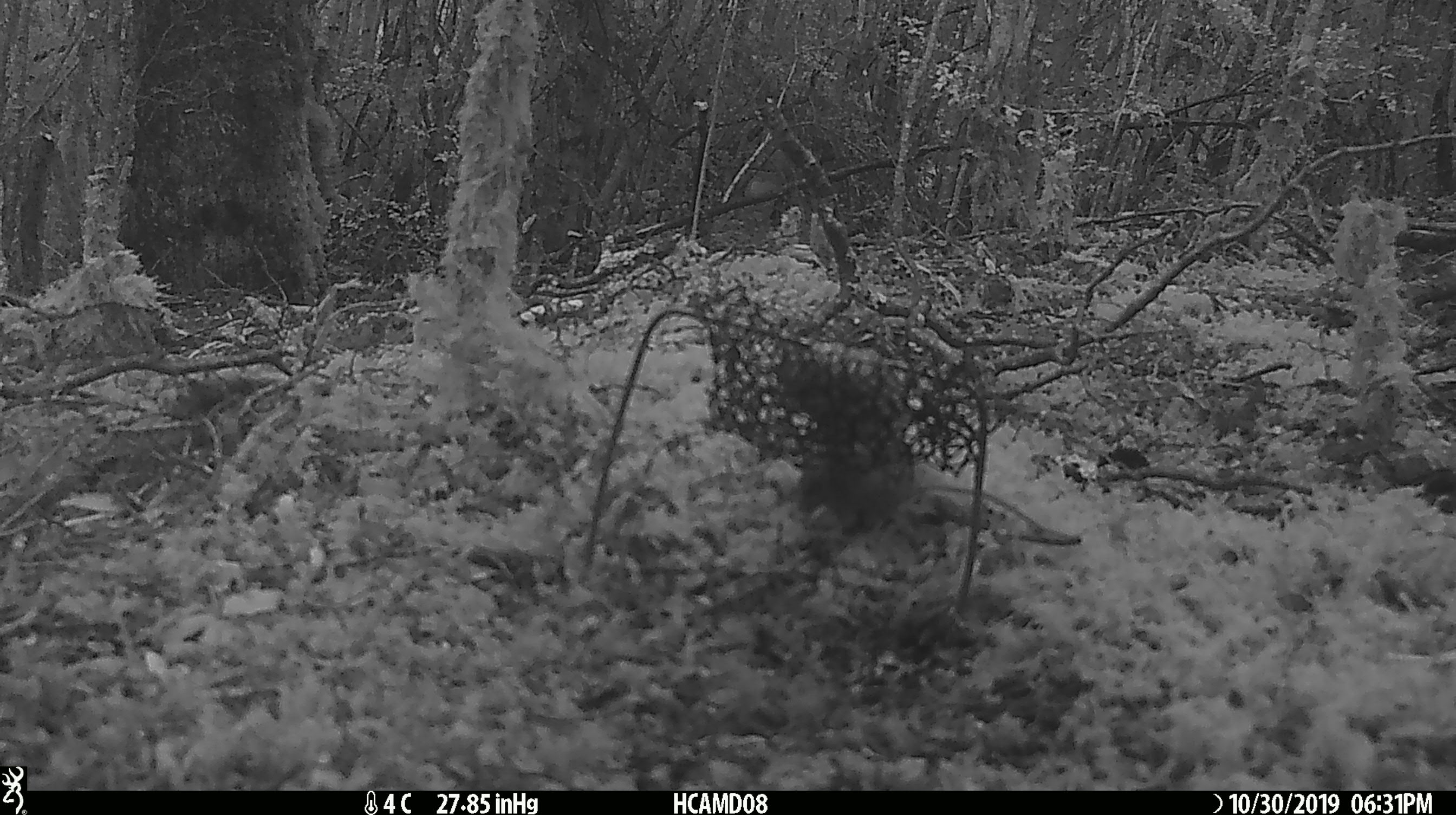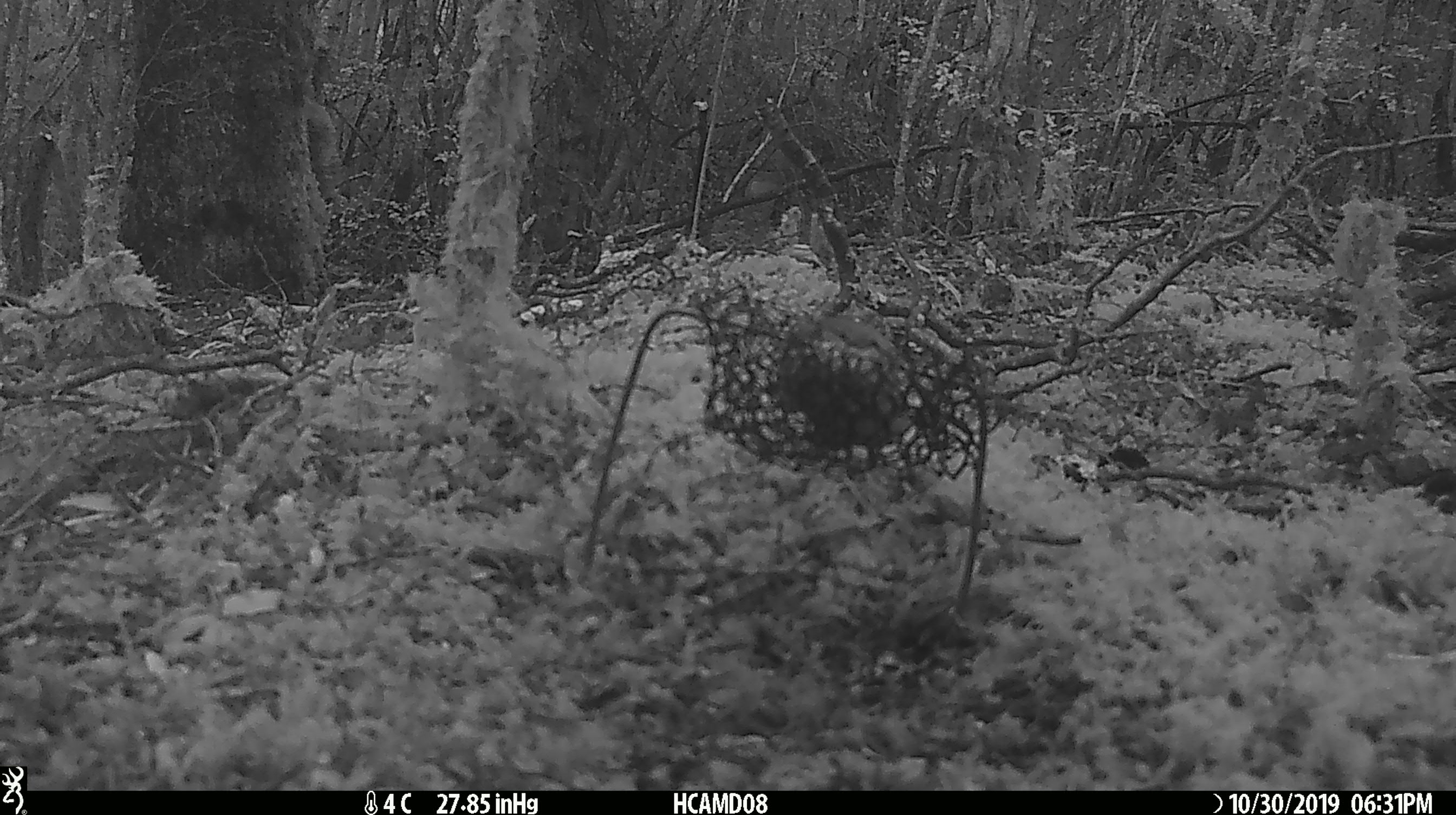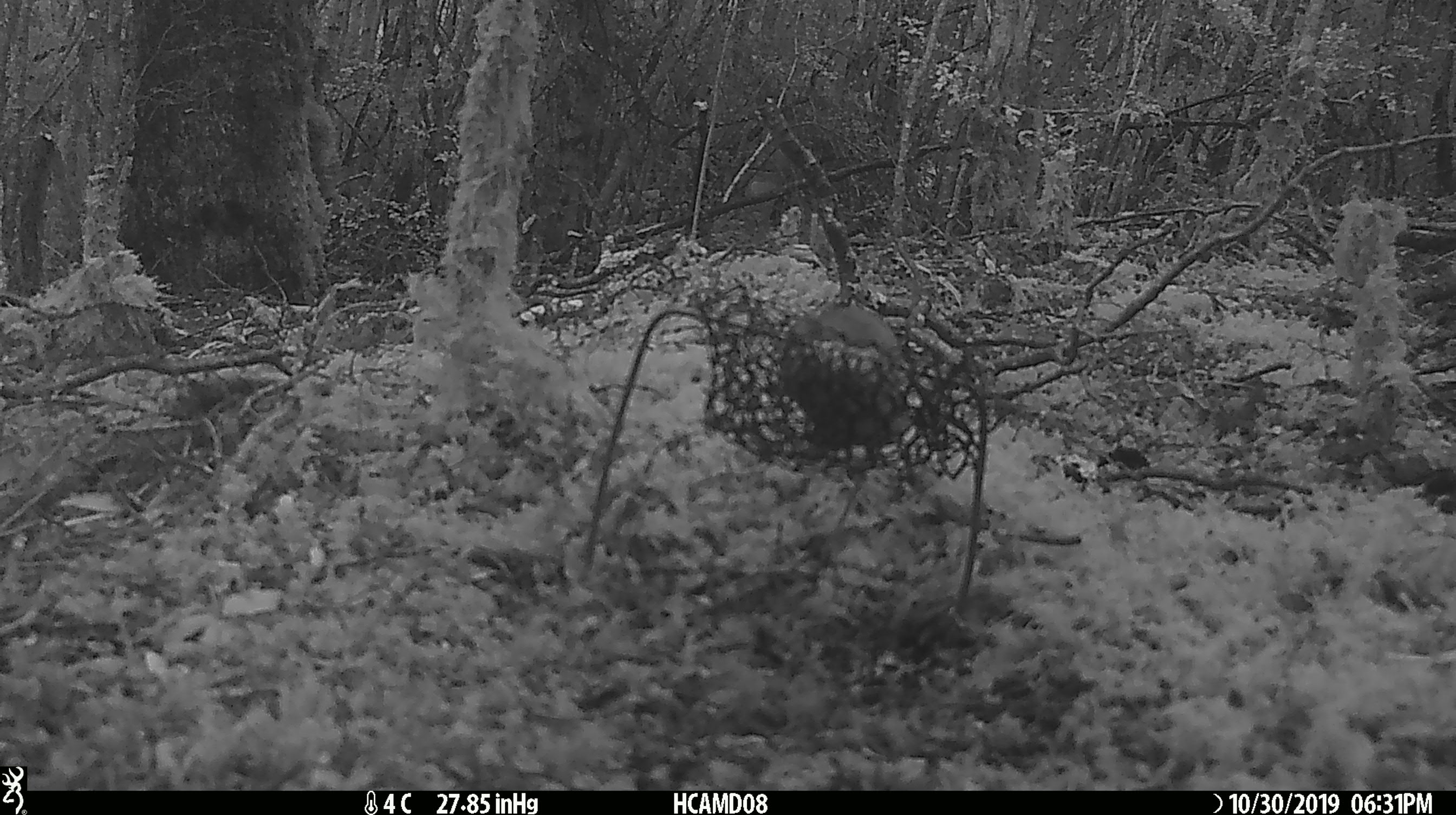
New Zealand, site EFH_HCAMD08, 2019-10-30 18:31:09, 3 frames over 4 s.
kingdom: Animalia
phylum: Chordata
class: Mammalia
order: Rodentia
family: Muridae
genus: Mus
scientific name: Mus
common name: mouse